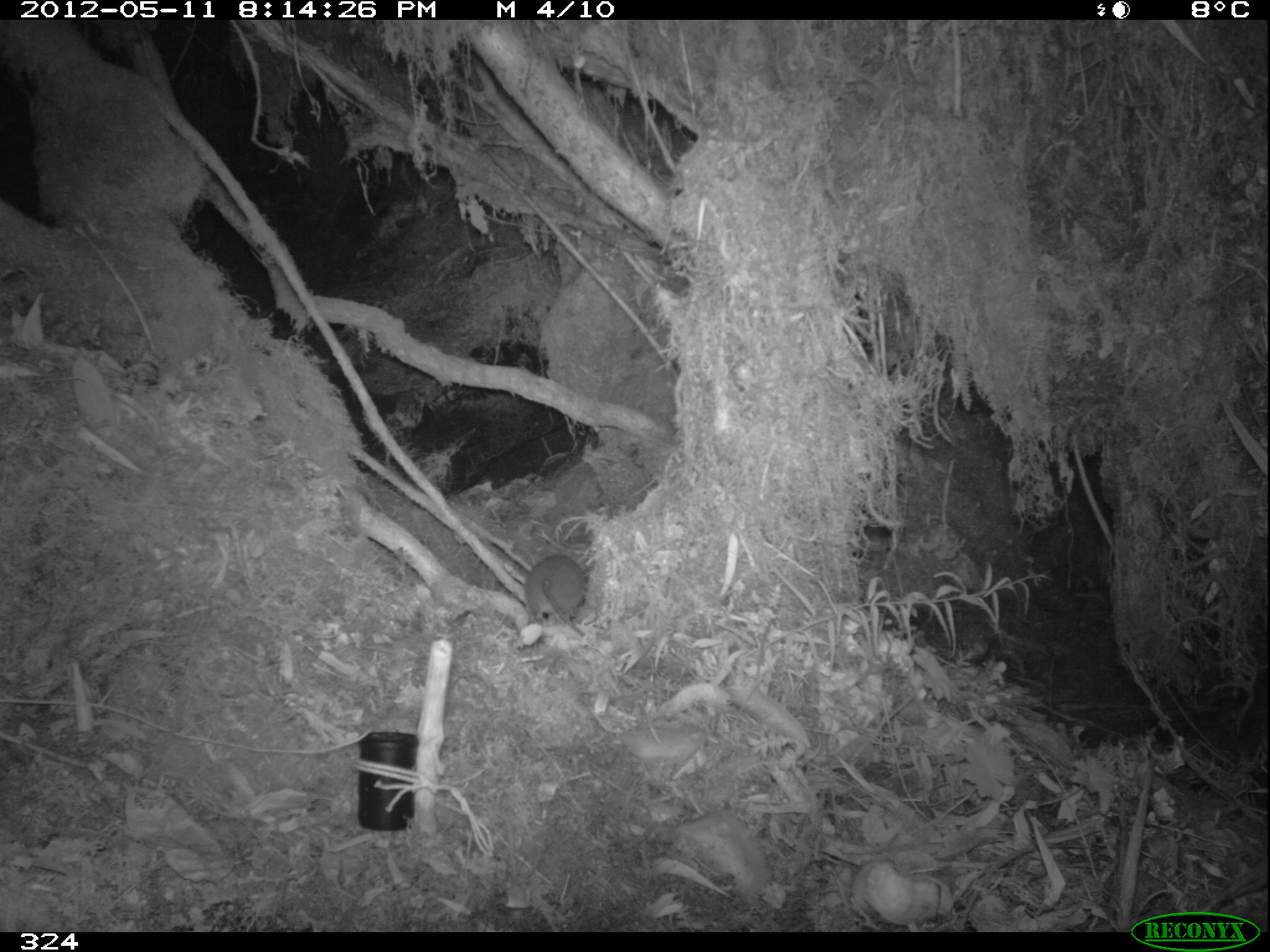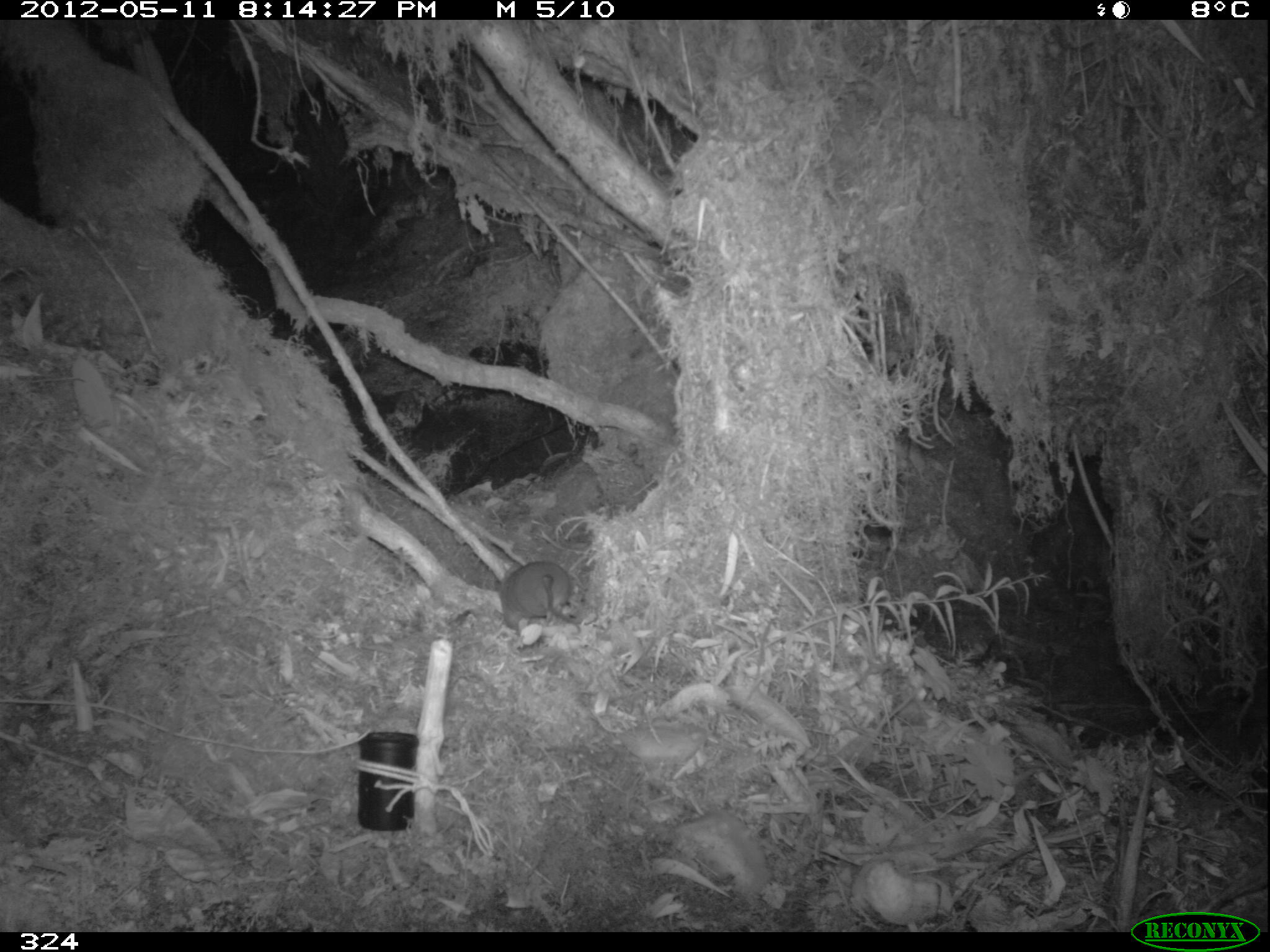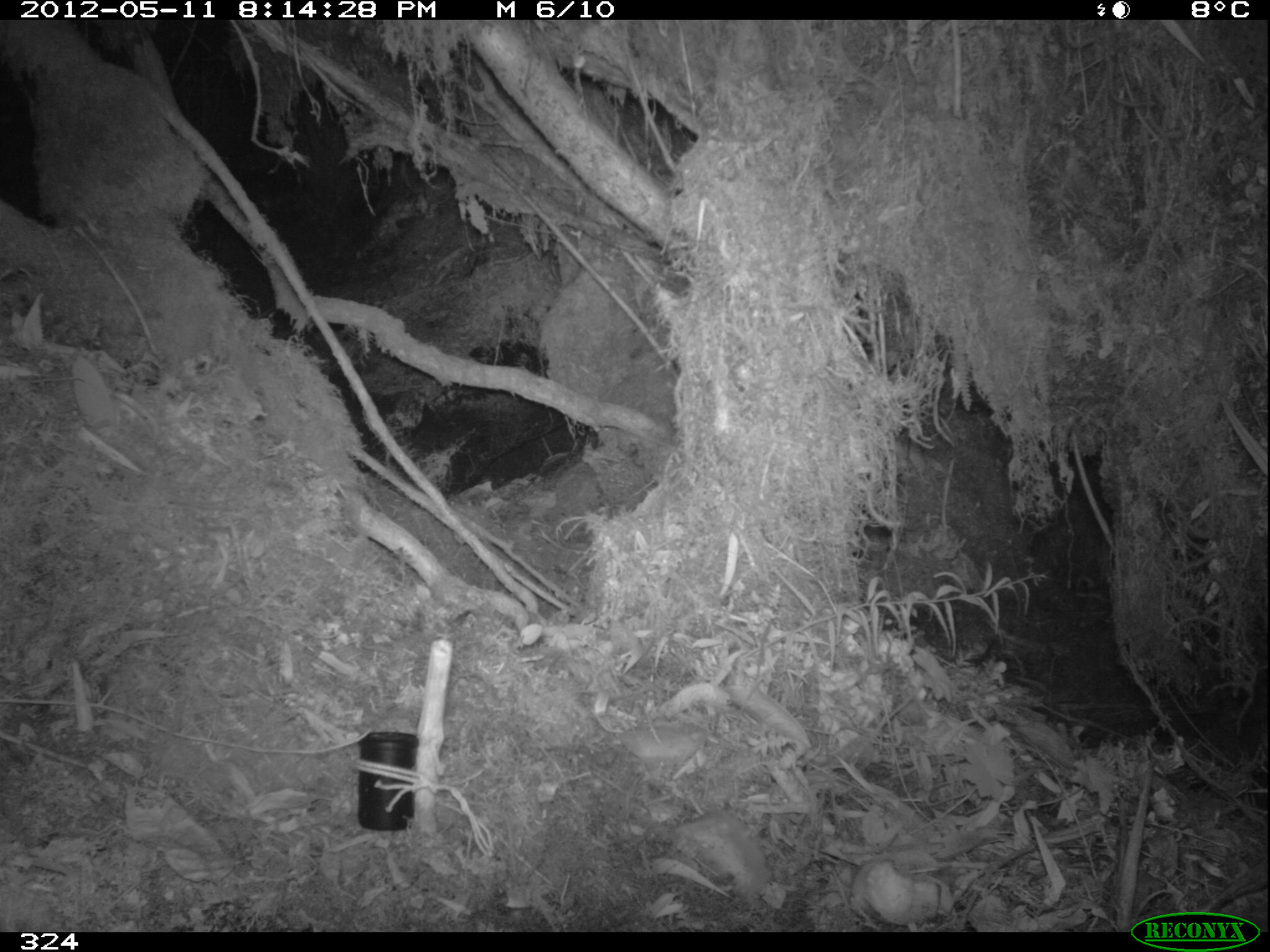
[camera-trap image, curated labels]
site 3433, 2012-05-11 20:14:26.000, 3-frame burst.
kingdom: Animalia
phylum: Chordata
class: Mammalia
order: Rodentia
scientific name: Rodentia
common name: rodents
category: unknown rodent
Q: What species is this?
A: Unknown rodent (rodents) (Rodentia).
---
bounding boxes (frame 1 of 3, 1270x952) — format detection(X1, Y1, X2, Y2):
unknown rodent: detection(526, 553, 586, 637)